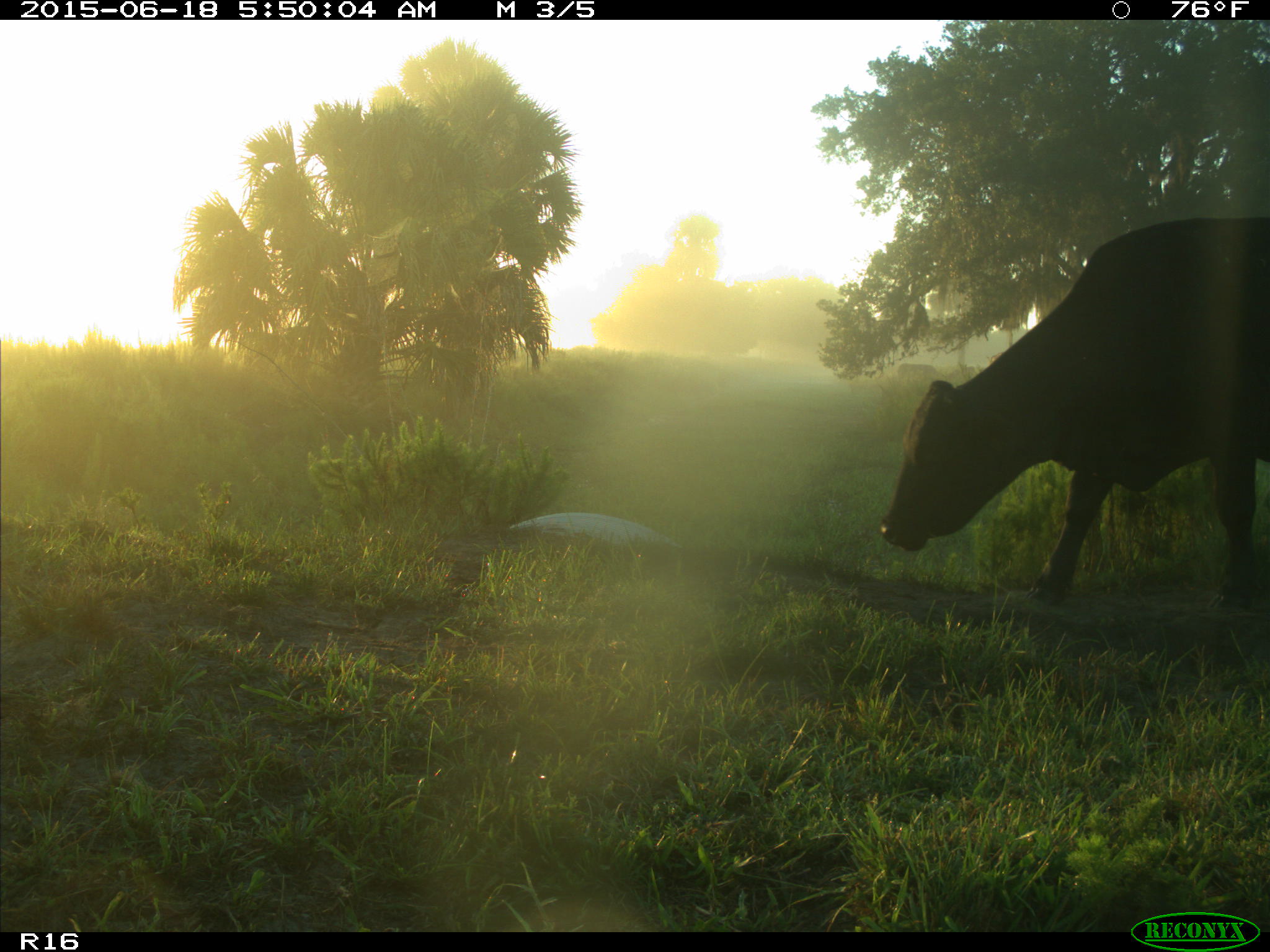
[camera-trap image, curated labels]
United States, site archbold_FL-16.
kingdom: Animalia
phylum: Chordata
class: Mammalia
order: Artiodactyla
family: Bovidae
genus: Bos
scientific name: Bos taurus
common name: domestic cow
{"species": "Bos taurus (domestic cow)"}